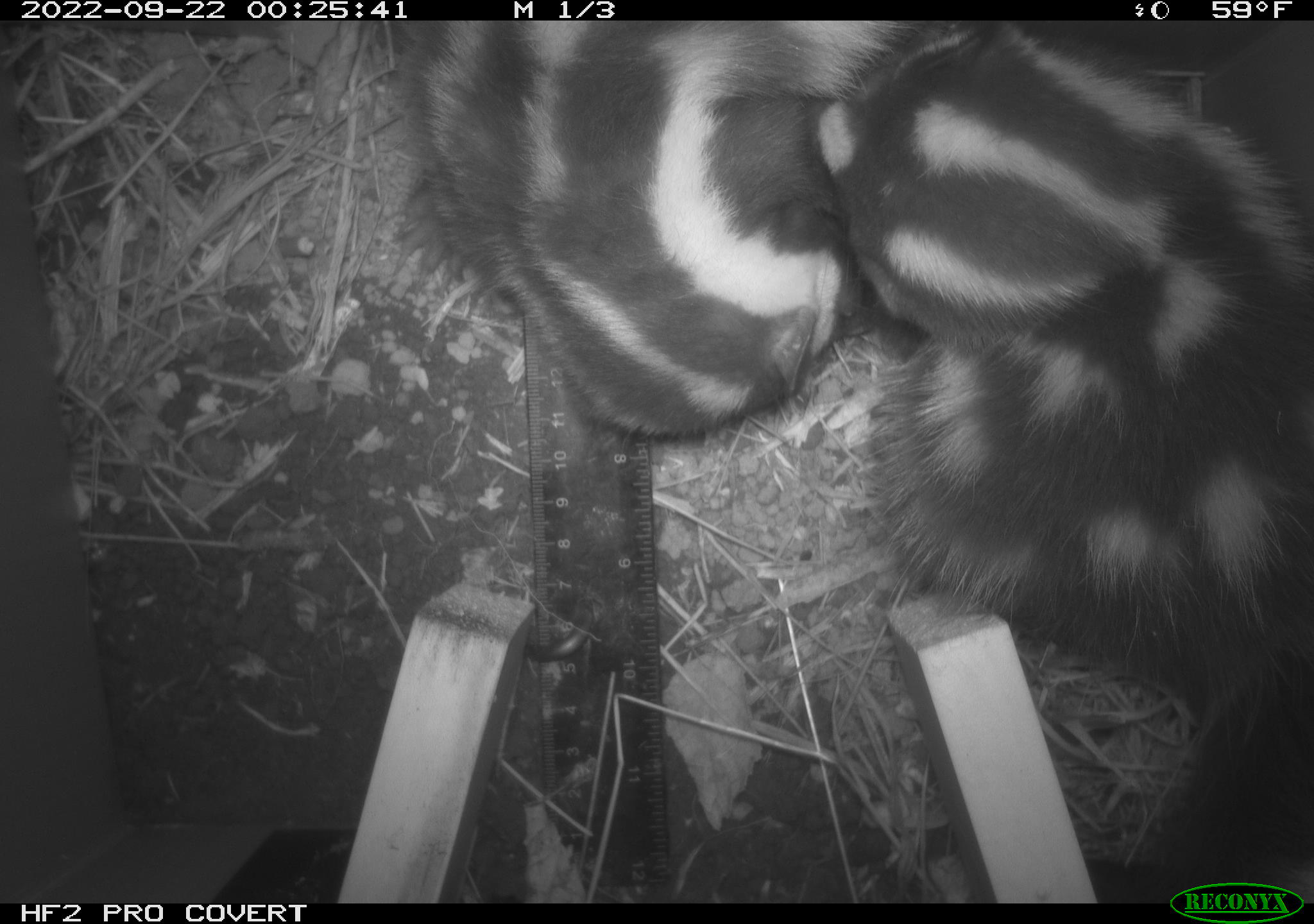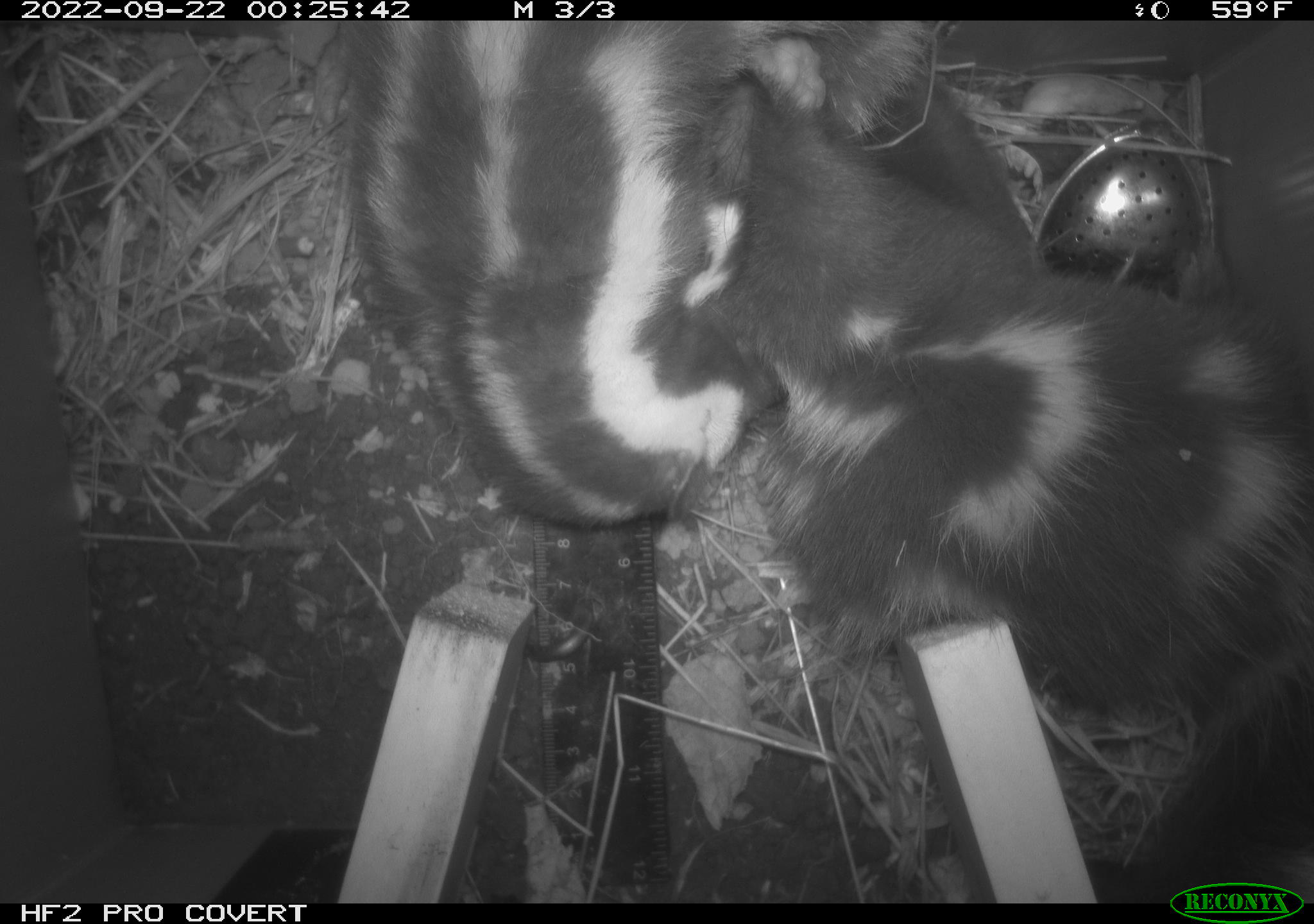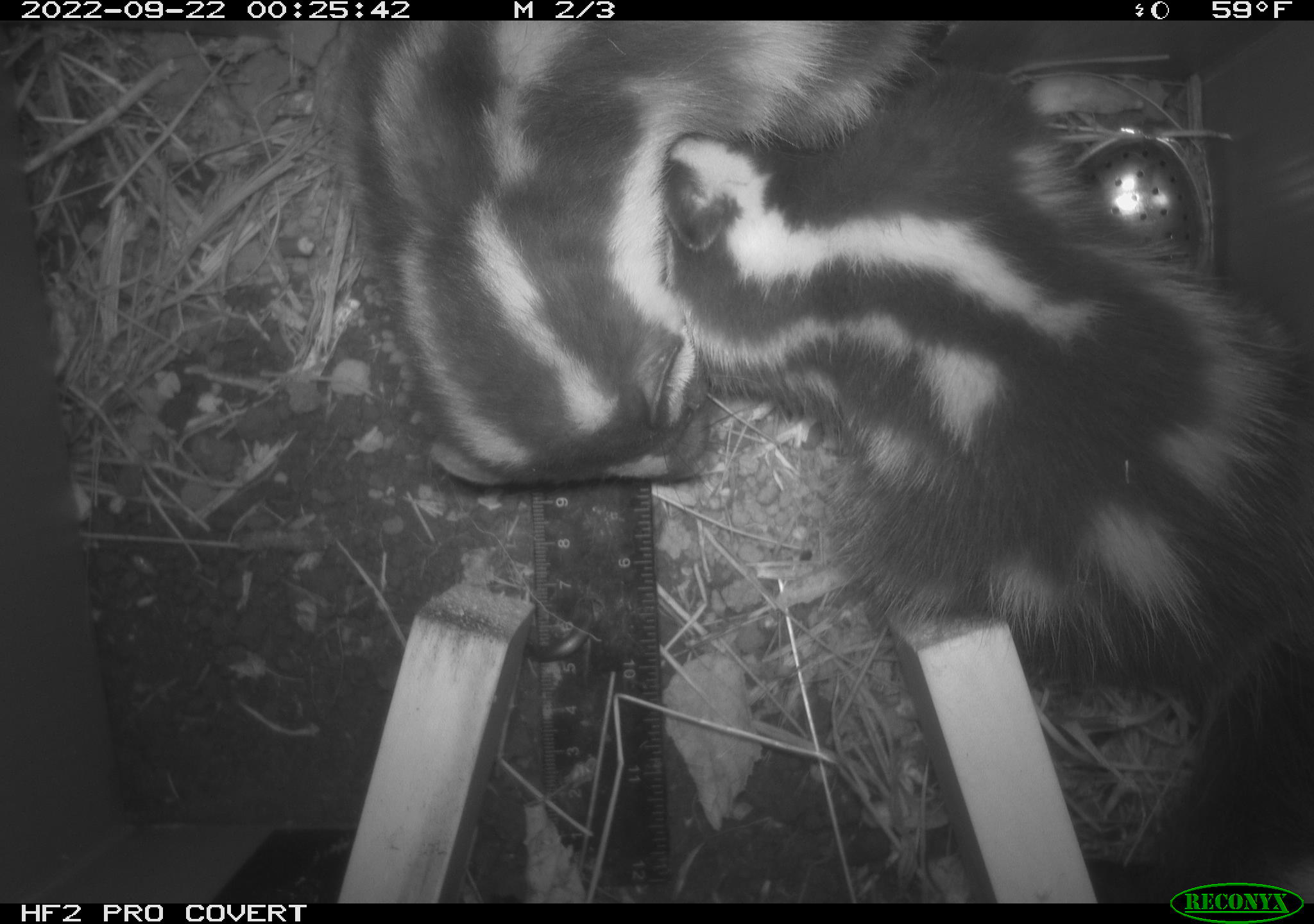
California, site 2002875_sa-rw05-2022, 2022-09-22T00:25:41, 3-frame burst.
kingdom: Animalia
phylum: Chordata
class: Mammalia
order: Carnivora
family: Mephitidae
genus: Spilogale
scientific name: Spilogale gracilis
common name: western spotted skunk